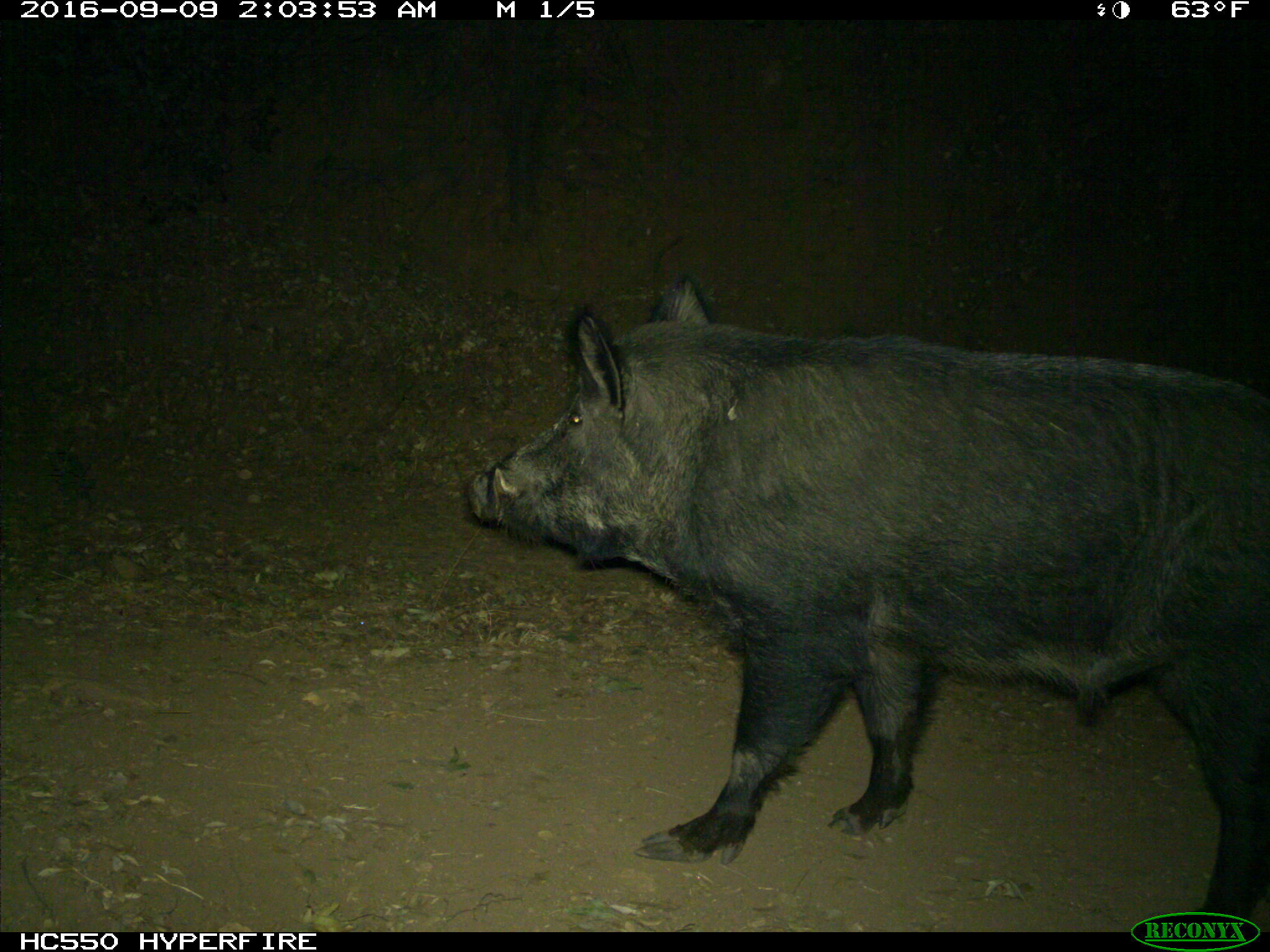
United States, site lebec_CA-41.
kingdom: Animalia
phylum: Chordata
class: Mammalia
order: Artiodactyla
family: Suidae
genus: Sus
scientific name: Sus scrofa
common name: wild boar